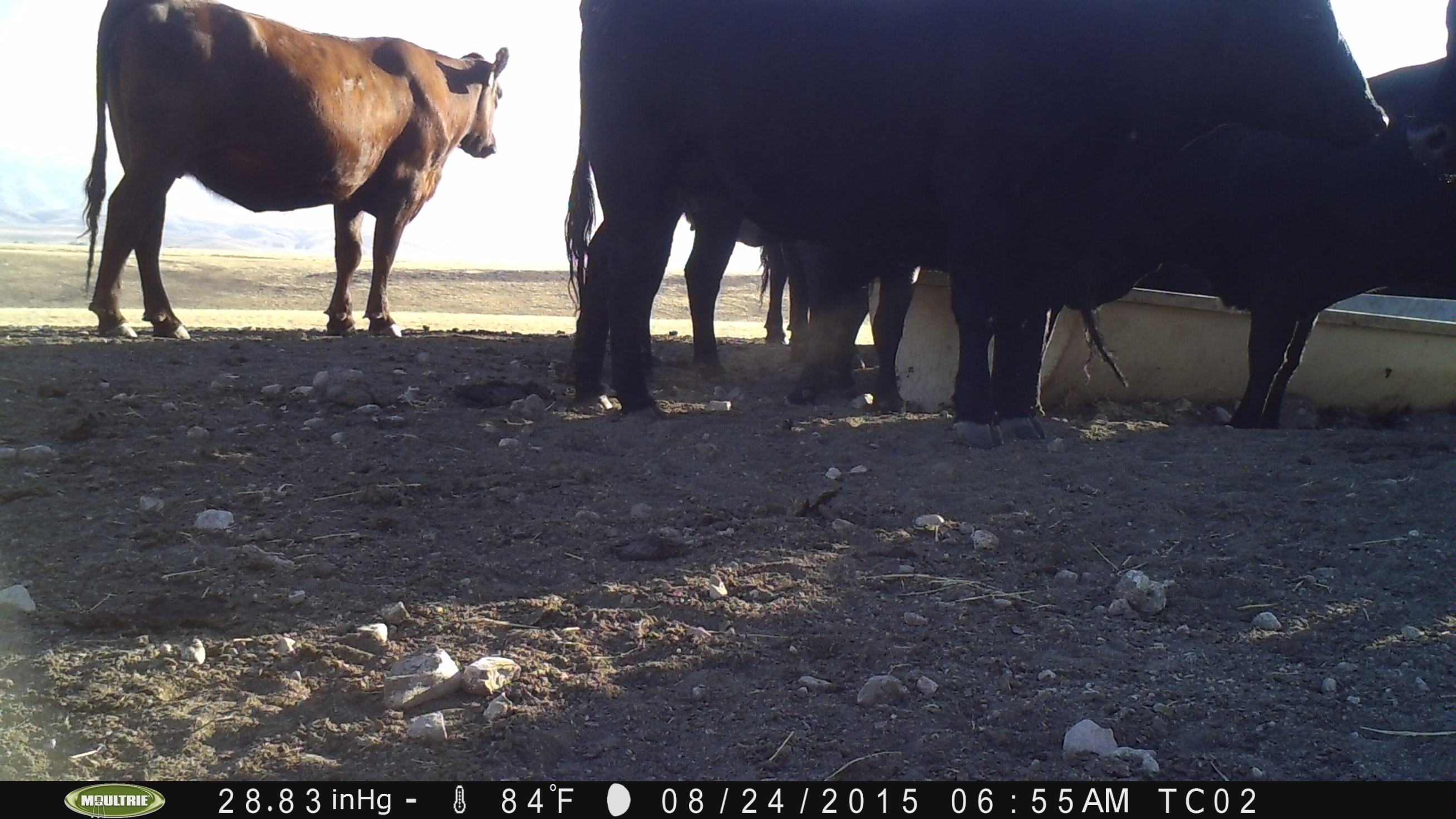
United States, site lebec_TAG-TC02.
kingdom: Animalia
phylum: Chordata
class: Mammalia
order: Artiodactyla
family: Bovidae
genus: Bos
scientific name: Bos taurus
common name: domestic cow